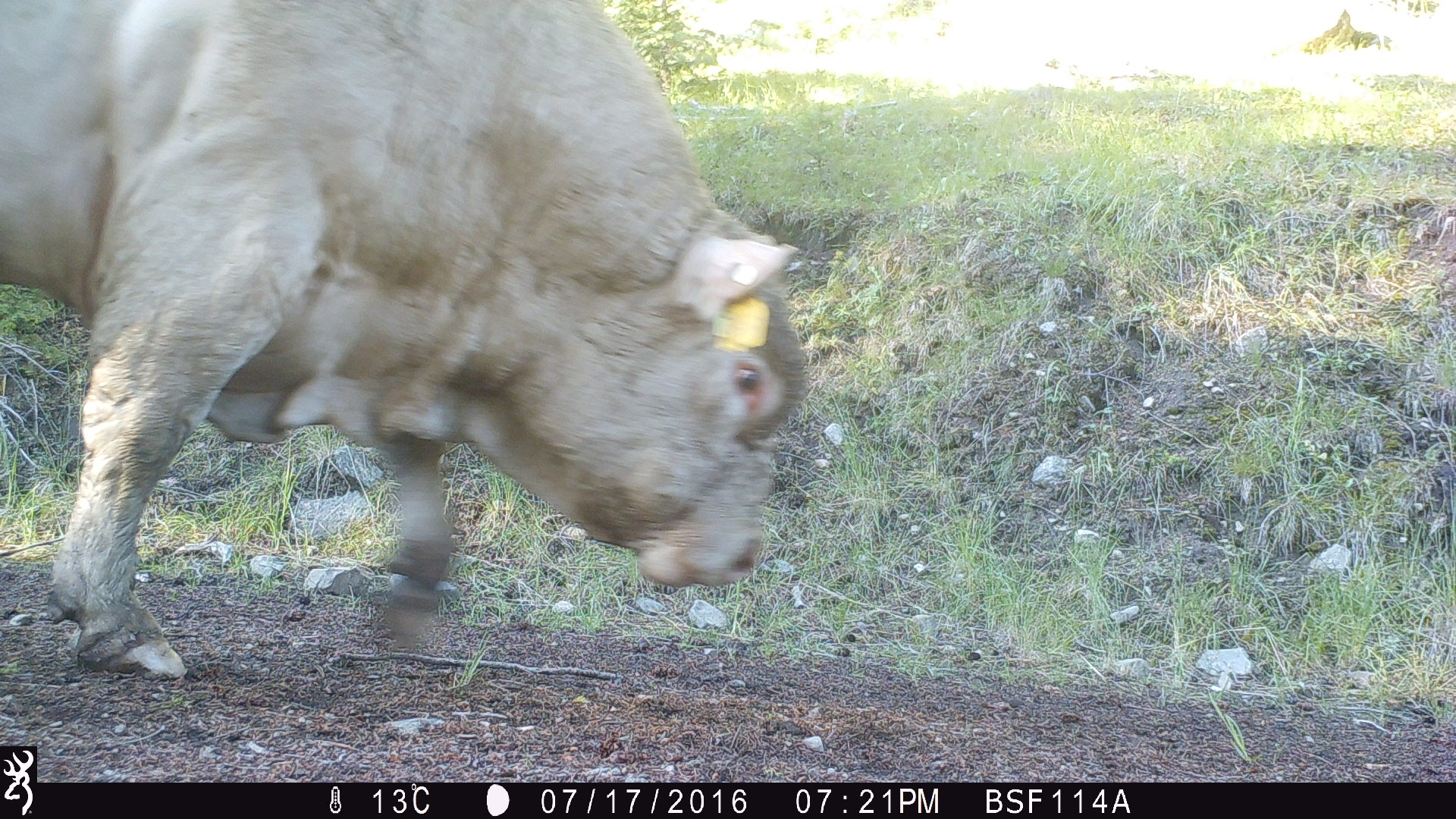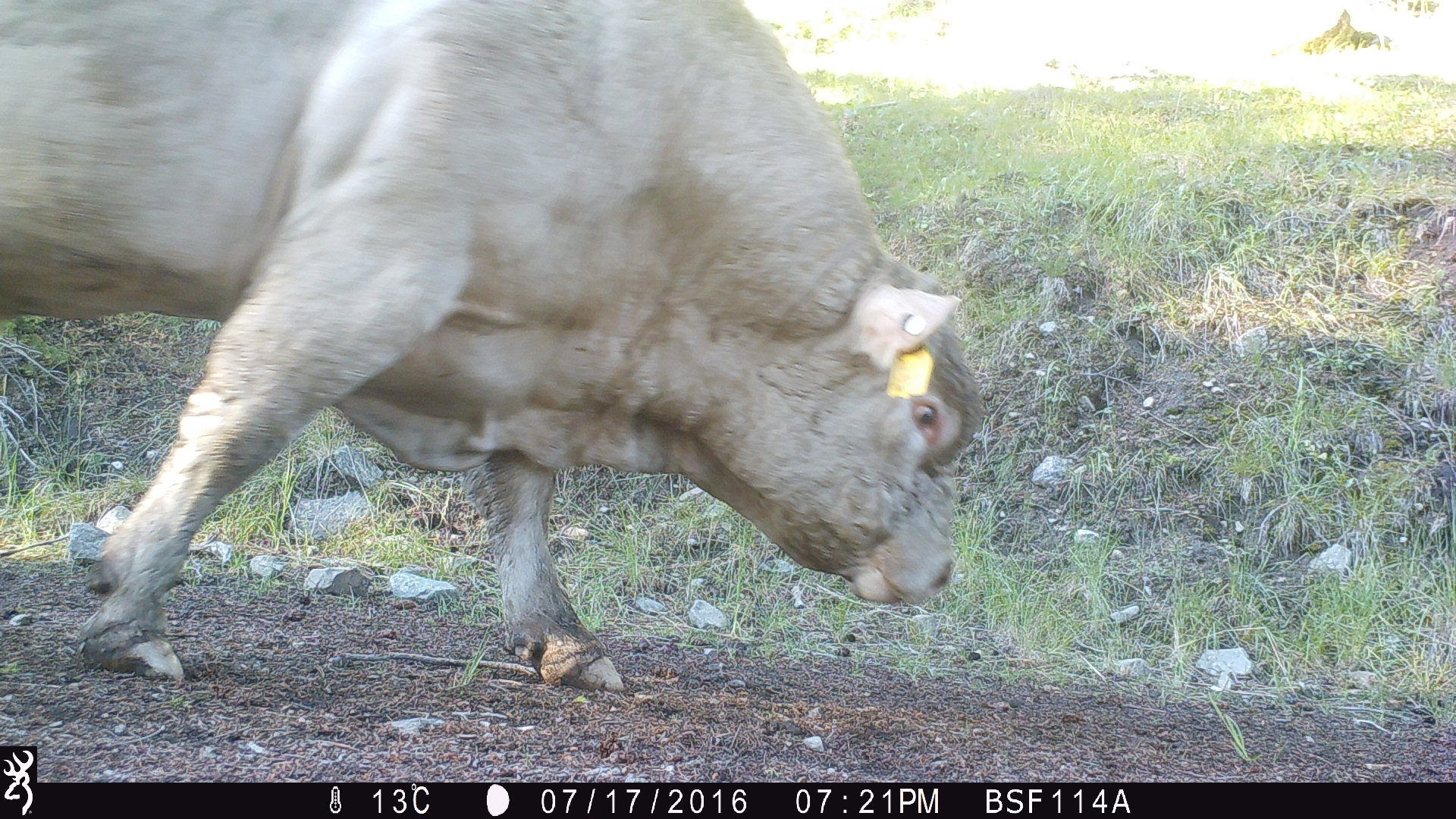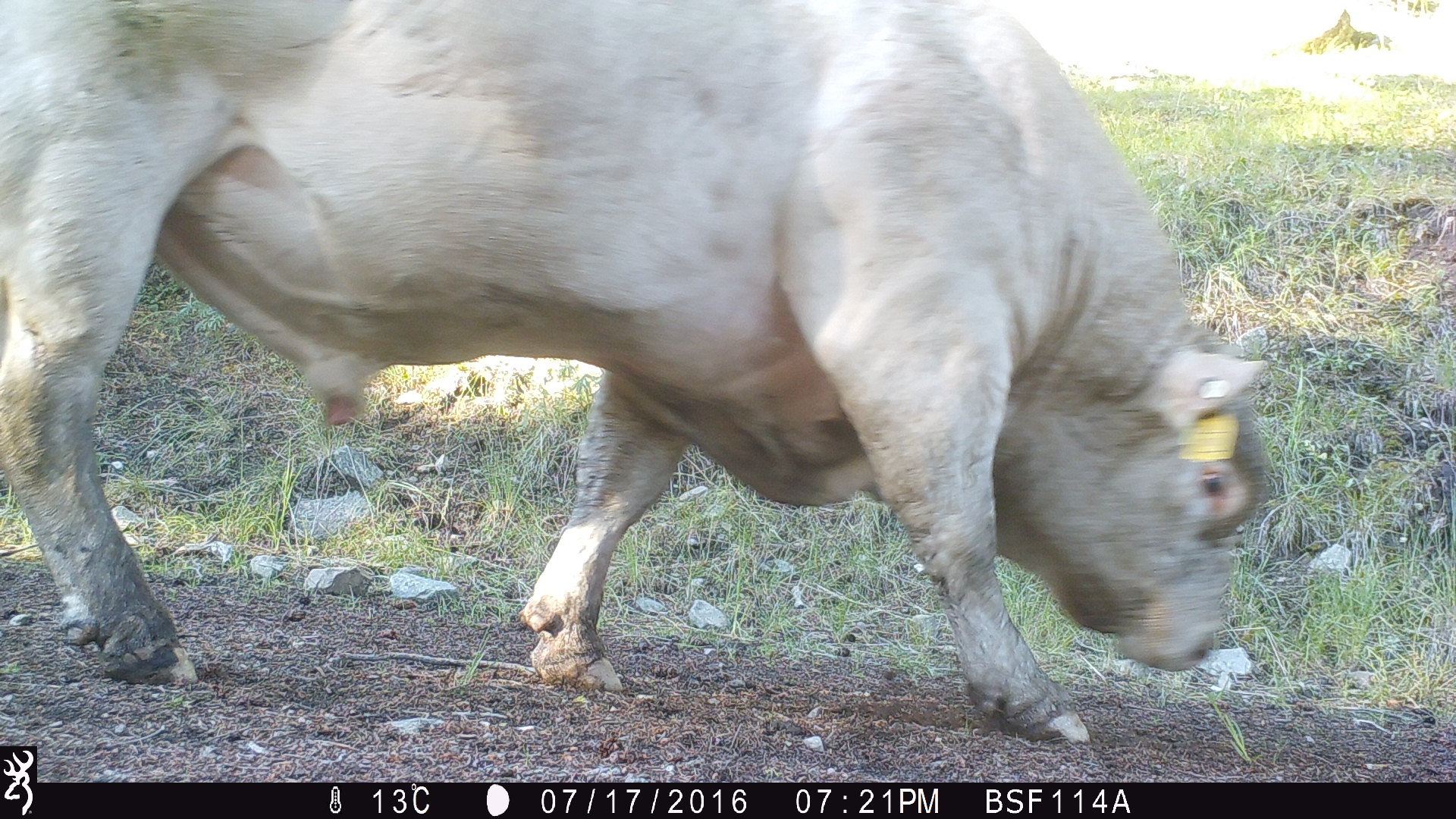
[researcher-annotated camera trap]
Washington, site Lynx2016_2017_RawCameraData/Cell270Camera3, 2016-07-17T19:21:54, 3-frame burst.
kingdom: Animalia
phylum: Chordata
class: Mammalia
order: Artiodactyla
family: Bovidae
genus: Bos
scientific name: Bos taurus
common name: domestic cattle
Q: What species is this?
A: Domestic cattle (Bos taurus).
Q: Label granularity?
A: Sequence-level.